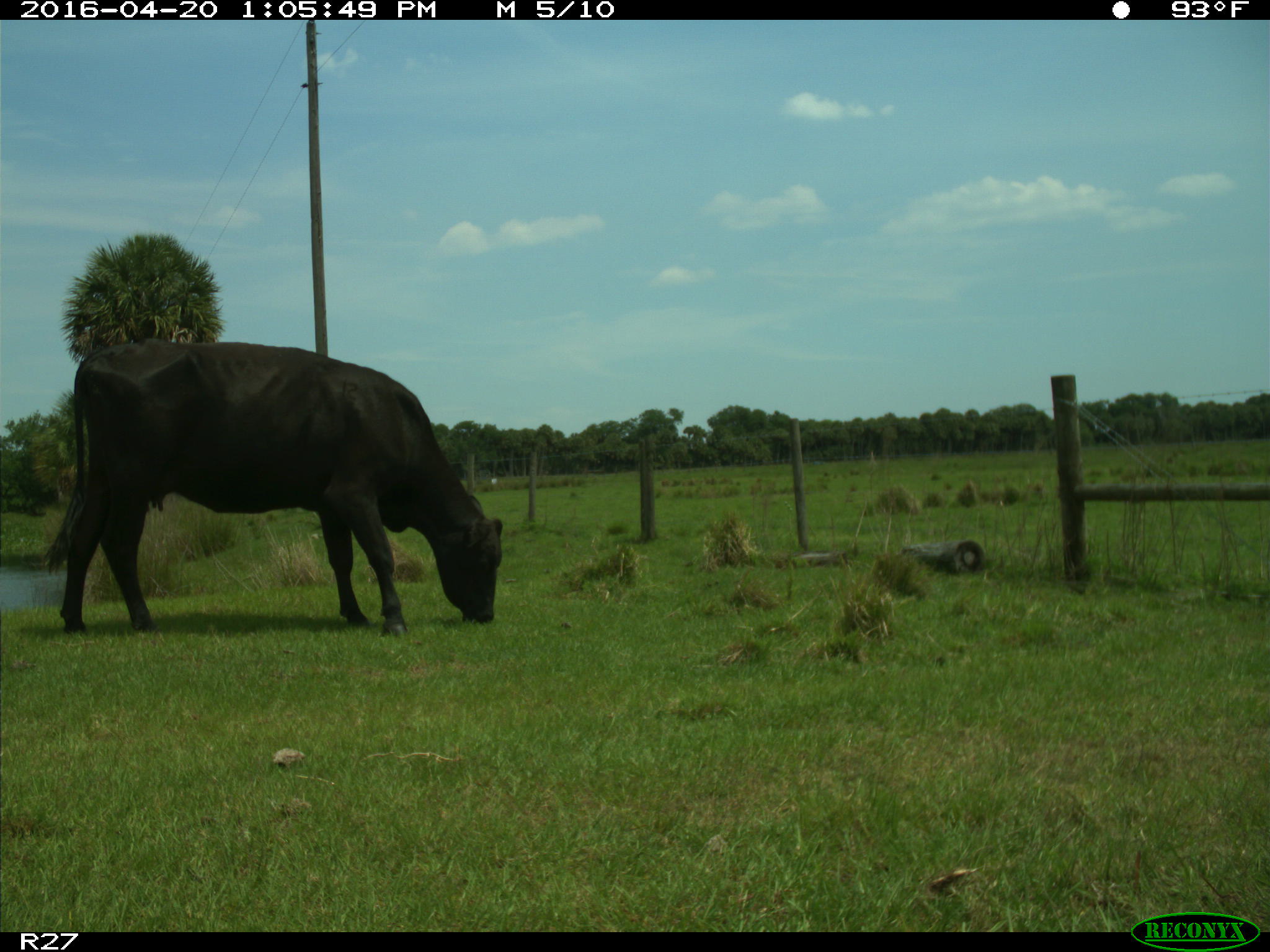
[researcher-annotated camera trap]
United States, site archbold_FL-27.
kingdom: Animalia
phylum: Chordata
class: Mammalia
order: Artiodactyla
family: Bovidae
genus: Bos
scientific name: Bos taurus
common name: domestic cow